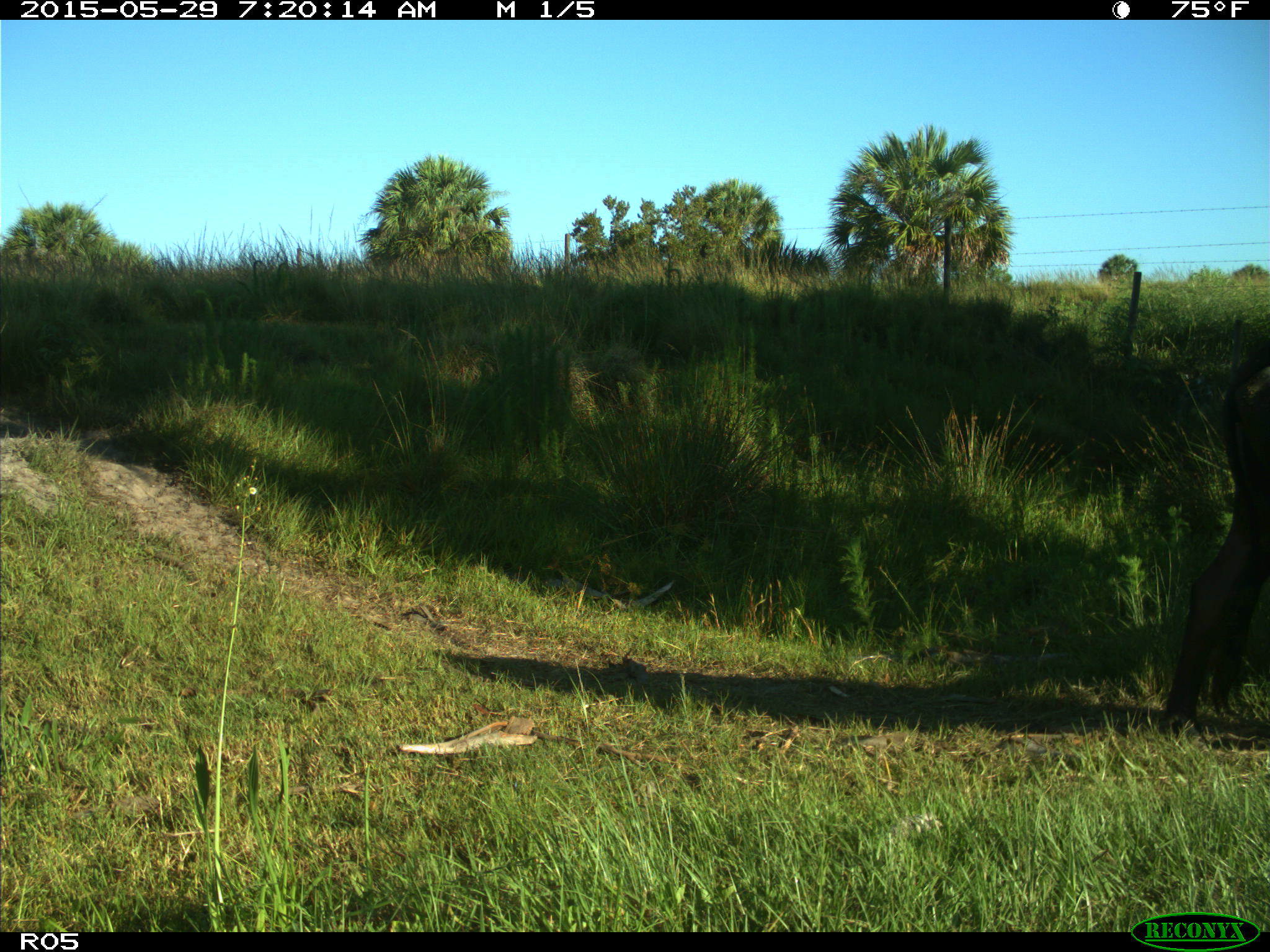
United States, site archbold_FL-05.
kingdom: Animalia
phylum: Chordata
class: Mammalia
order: Artiodactyla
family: Bovidae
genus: Bos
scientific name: Bos taurus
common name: domestic cow